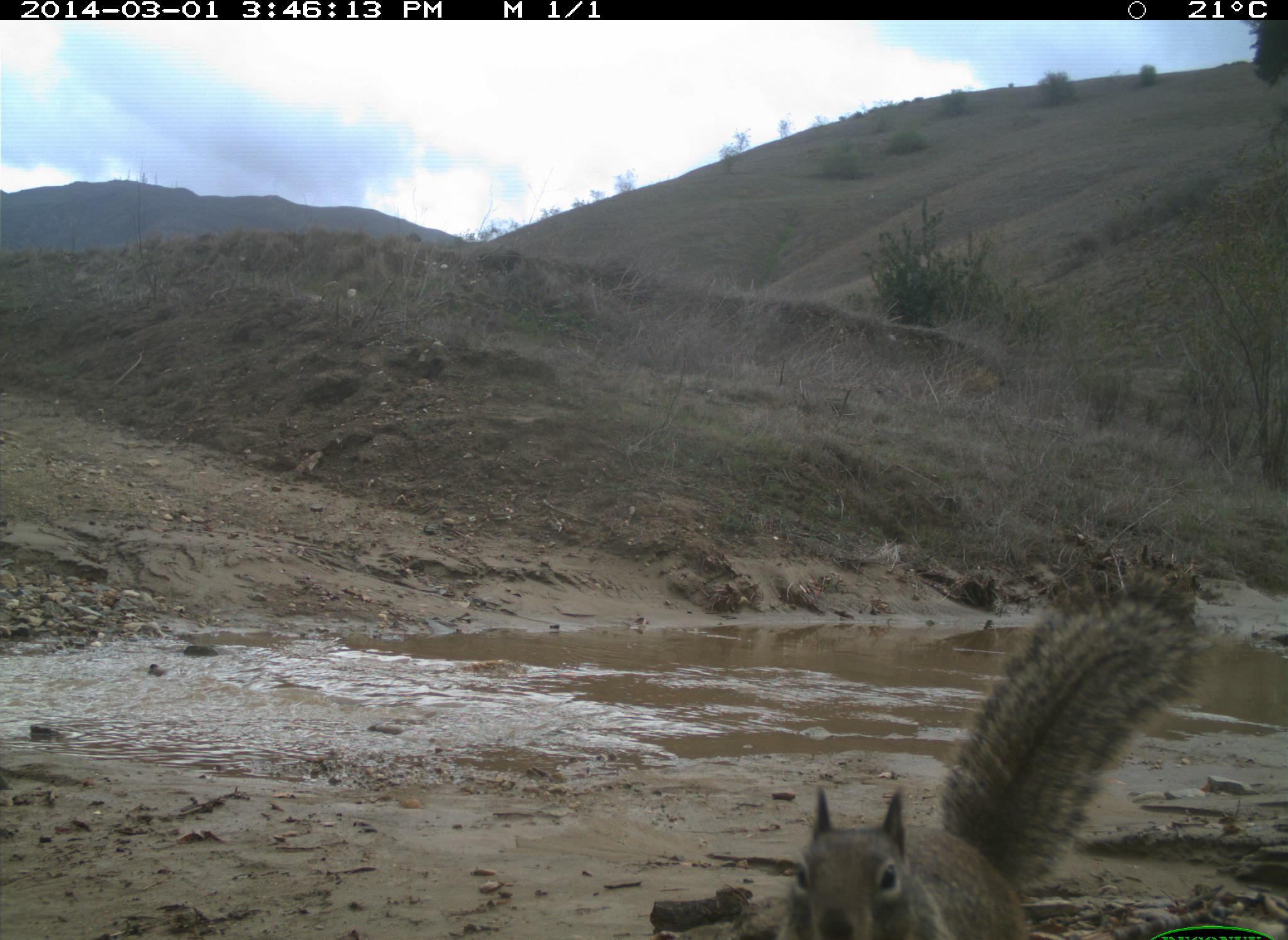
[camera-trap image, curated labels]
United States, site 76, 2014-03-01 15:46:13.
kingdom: Animalia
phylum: Chordata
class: Mammalia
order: Rodentia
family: Sciuridae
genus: Sciurus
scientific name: Sciurus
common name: squirrel